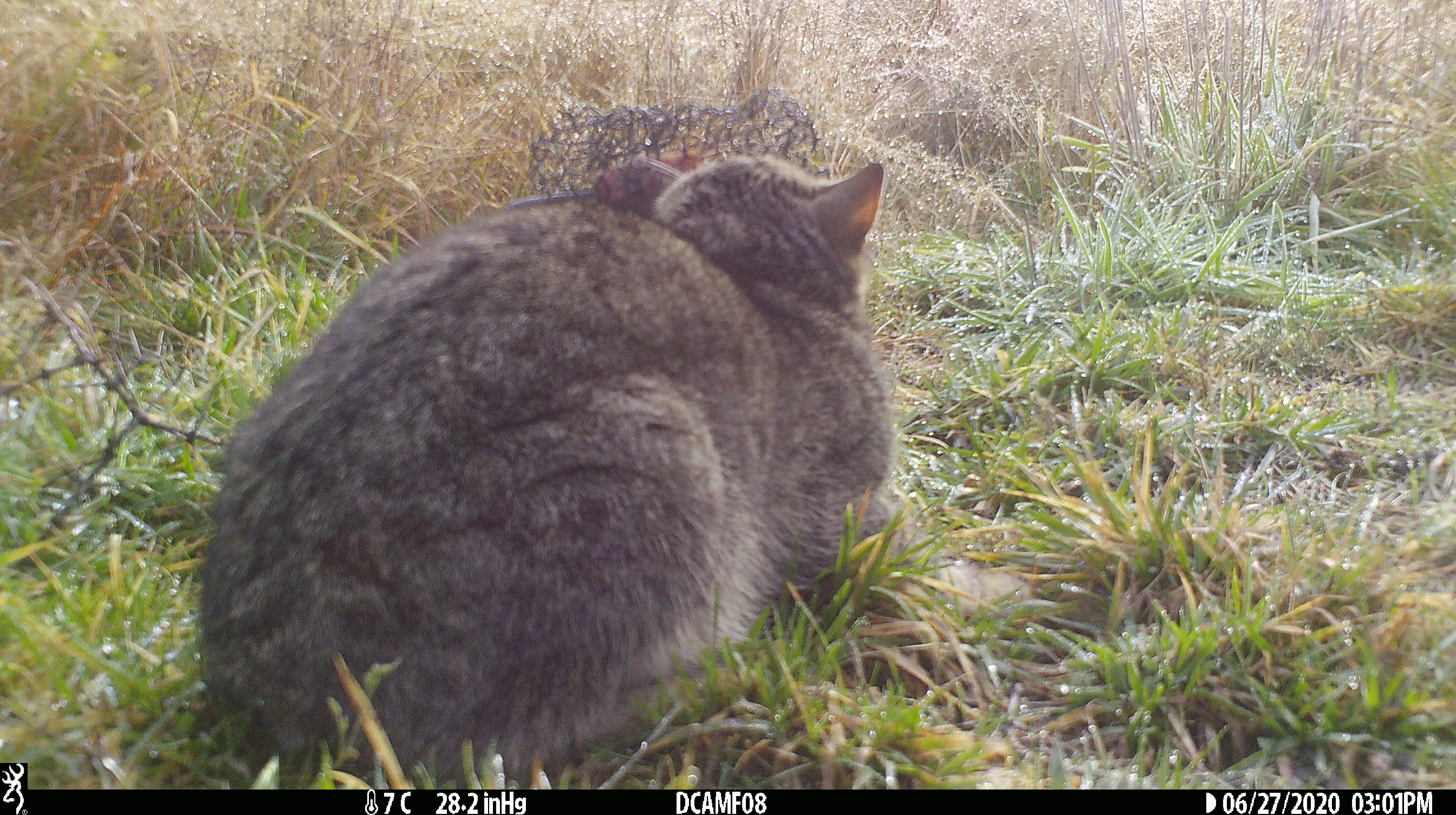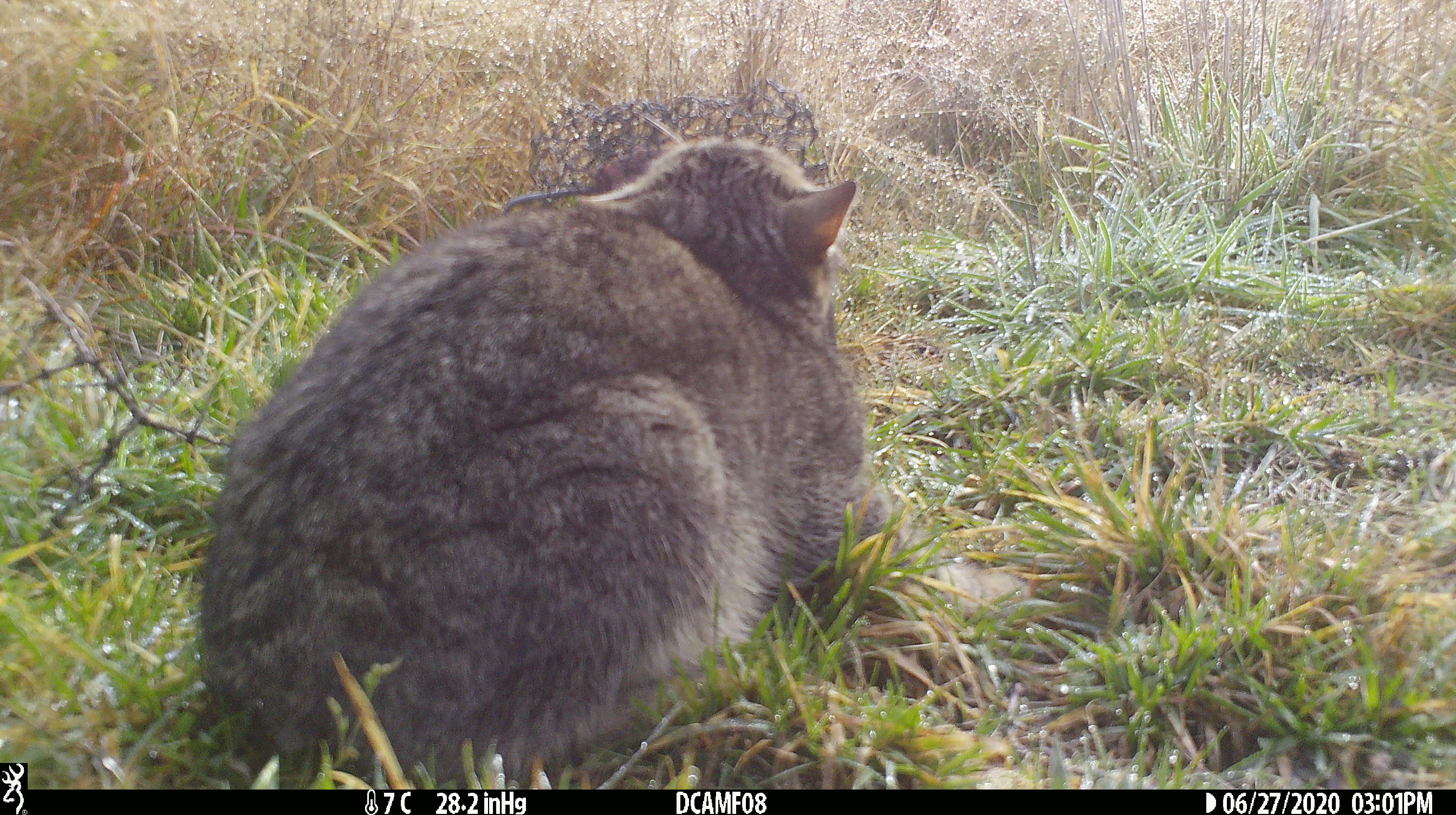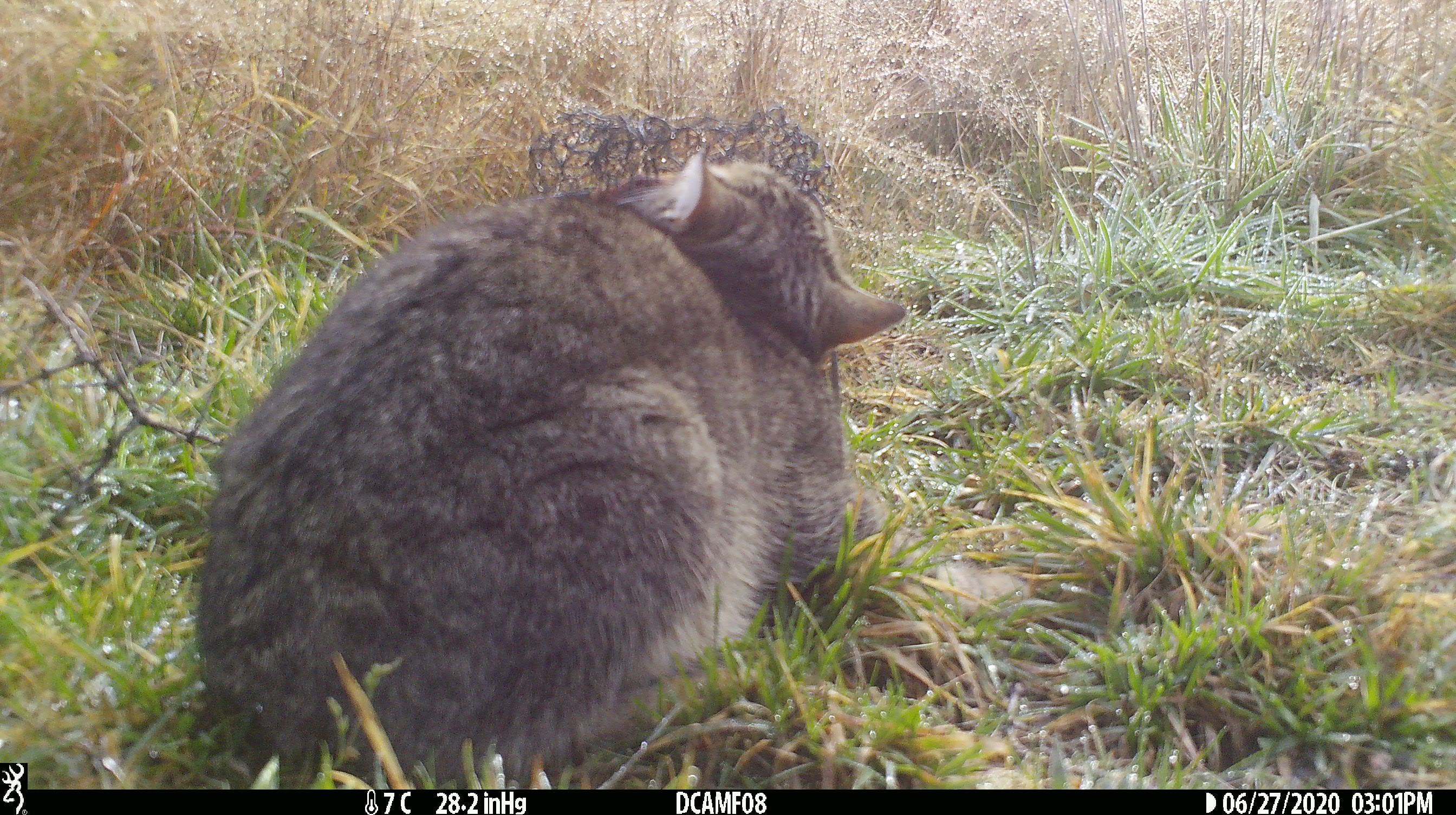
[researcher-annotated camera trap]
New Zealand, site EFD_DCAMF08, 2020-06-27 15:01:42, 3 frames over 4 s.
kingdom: Animalia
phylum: Chordata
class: Mammalia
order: Carnivora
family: Felidae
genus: Felis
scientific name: Felis catus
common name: domestic cat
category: cat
Cat (domestic cat) (Felis catus).